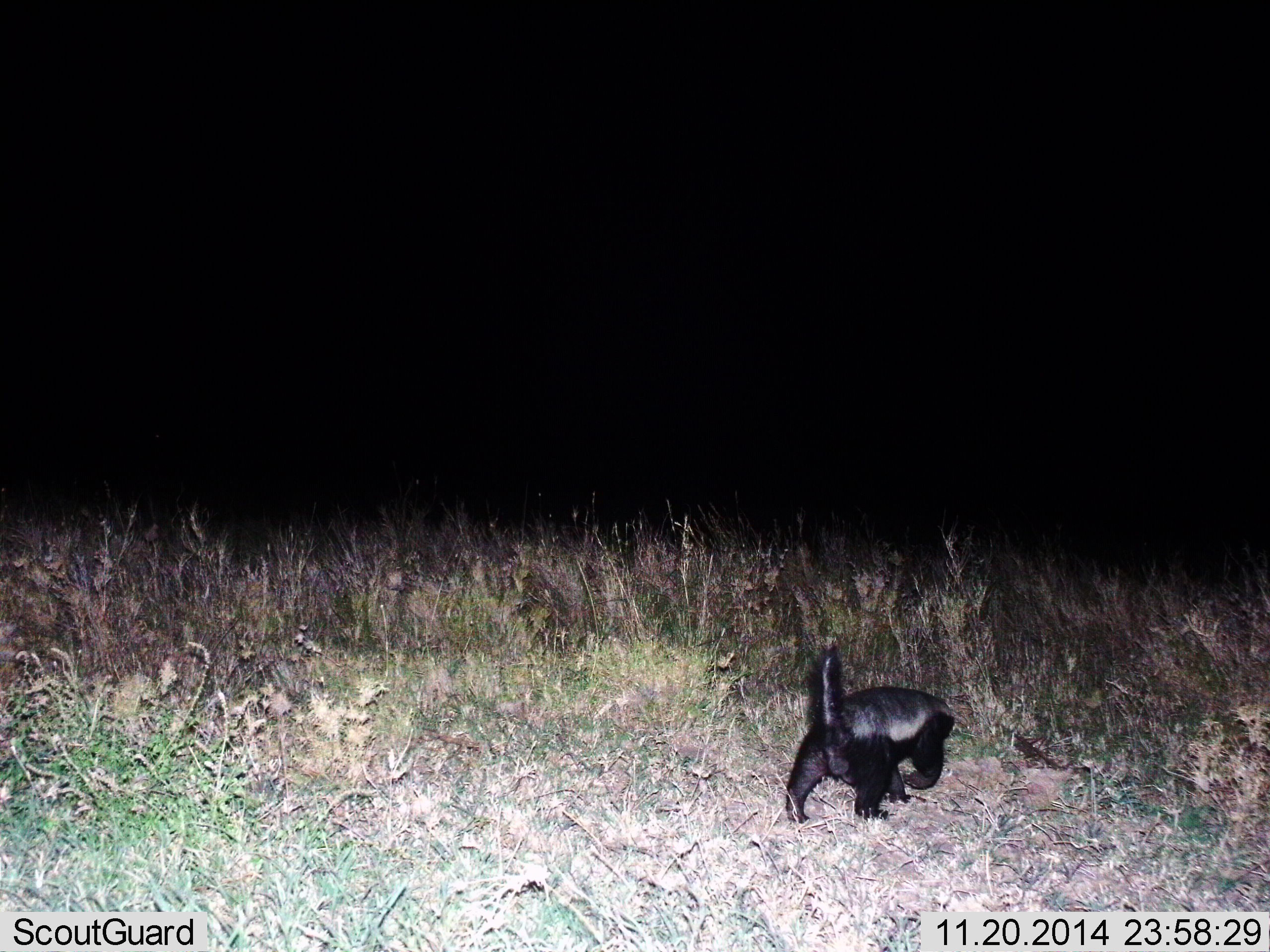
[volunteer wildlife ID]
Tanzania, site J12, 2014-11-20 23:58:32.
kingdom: Animalia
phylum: Chordata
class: Mammalia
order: Carnivora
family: Mustelidae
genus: Mellivora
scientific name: Mellivora capensis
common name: honey badger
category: honeybadger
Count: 1.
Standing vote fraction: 0%.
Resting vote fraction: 0%.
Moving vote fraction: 100%.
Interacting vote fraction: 0%.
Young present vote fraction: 0%.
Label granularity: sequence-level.